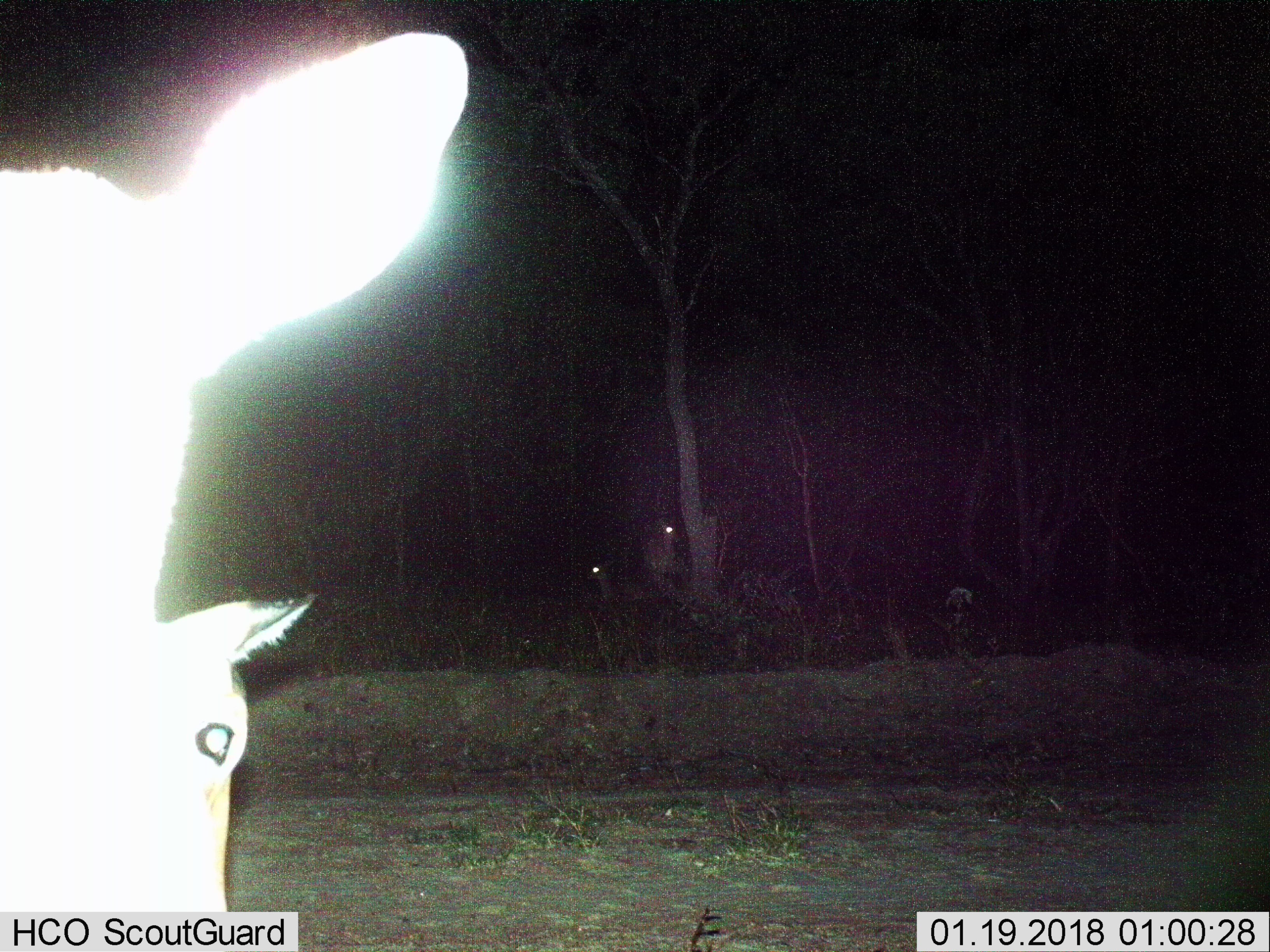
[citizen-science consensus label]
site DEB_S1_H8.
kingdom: Animalia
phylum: Chordata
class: Mammalia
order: Artiodactyla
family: Bovidae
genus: Aepyceros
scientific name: Aepyceros melampus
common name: impala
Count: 4.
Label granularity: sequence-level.